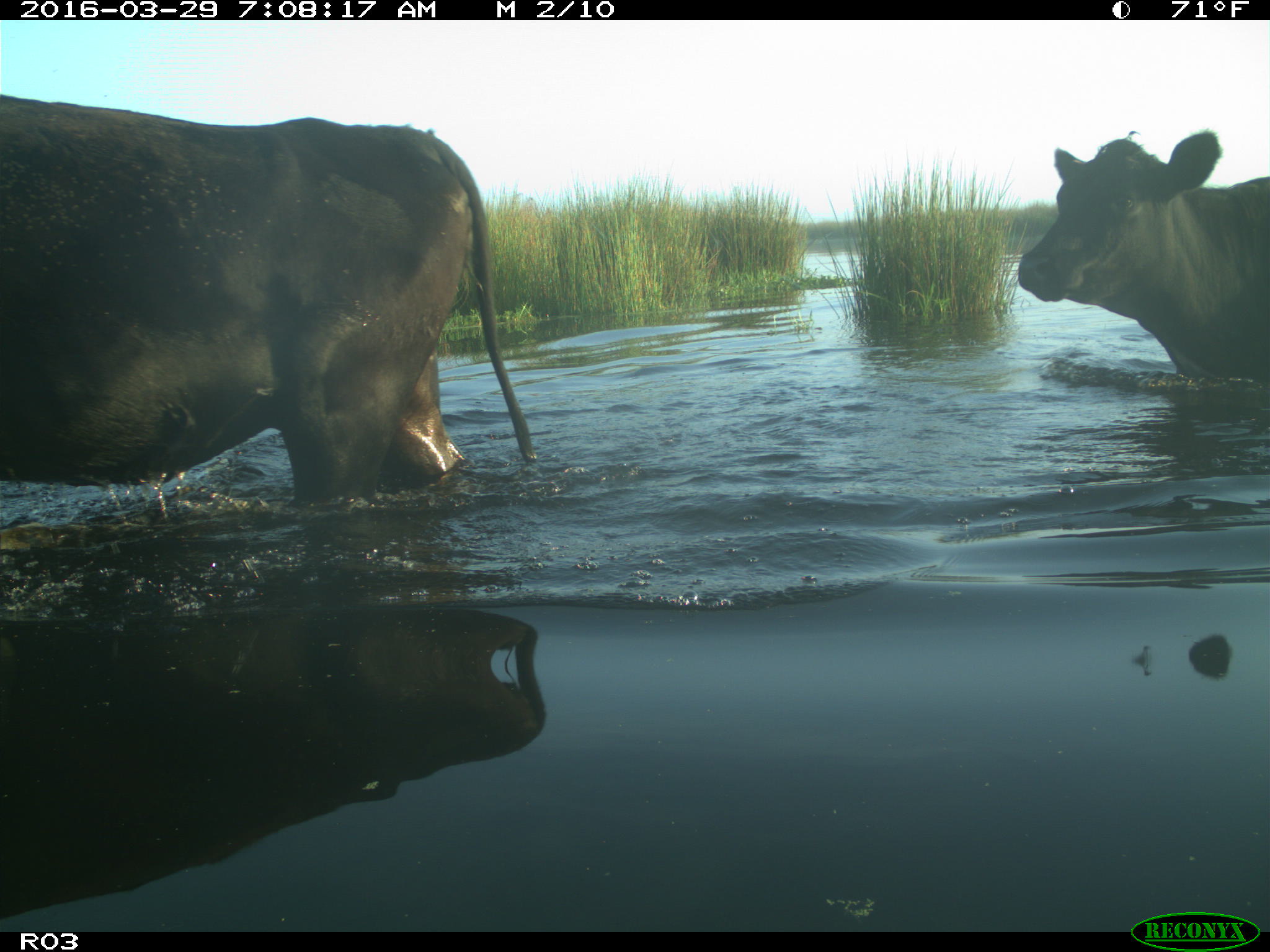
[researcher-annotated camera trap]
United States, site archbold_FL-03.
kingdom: Animalia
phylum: Chordata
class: Mammalia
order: Artiodactyla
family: Bovidae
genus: Bos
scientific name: Bos taurus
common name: domestic cow